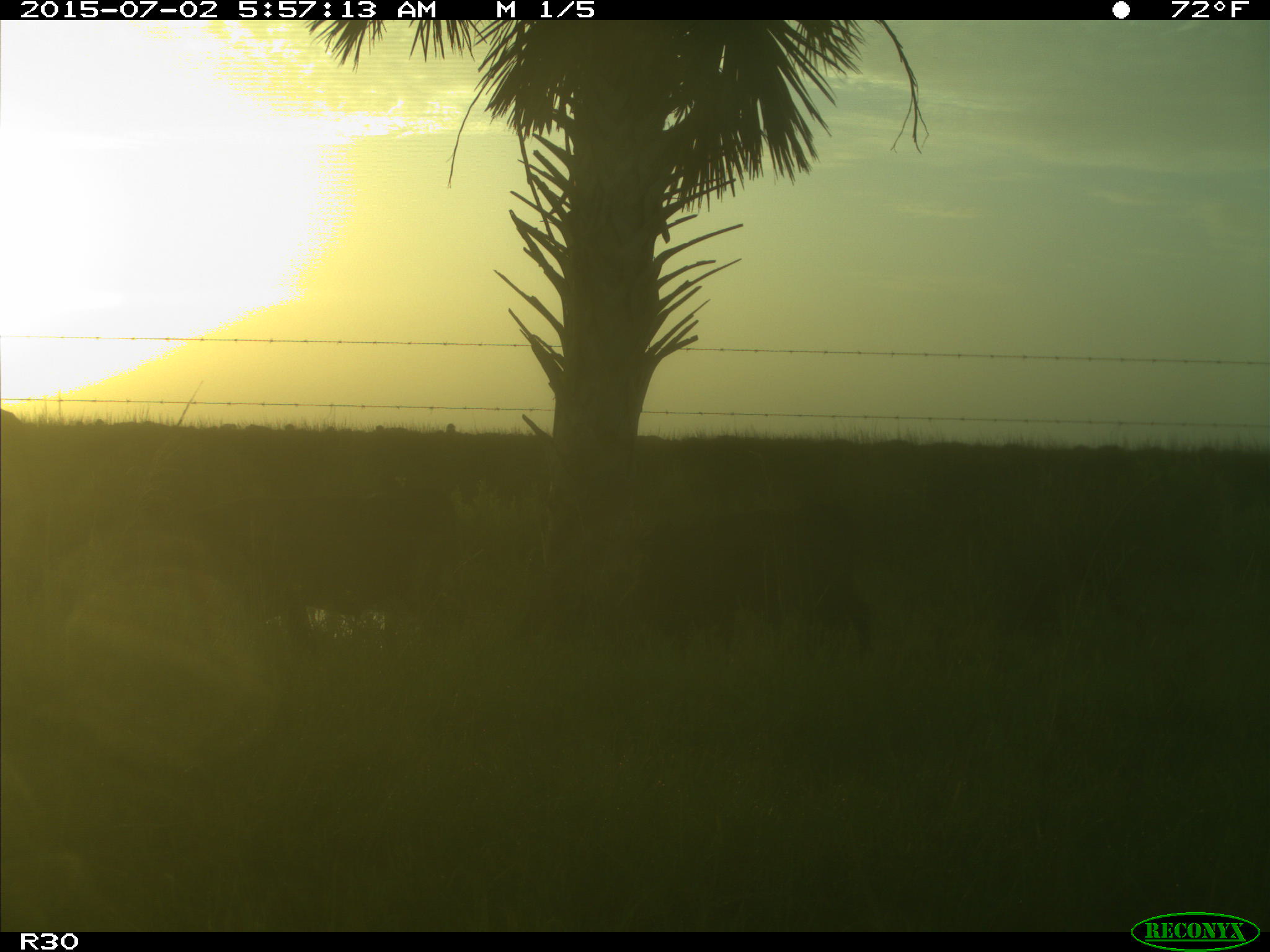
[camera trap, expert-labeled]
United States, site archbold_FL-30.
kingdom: Animalia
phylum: Chordata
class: Mammalia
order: Artiodactyla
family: Bovidae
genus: Bos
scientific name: Bos taurus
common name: domestic cow